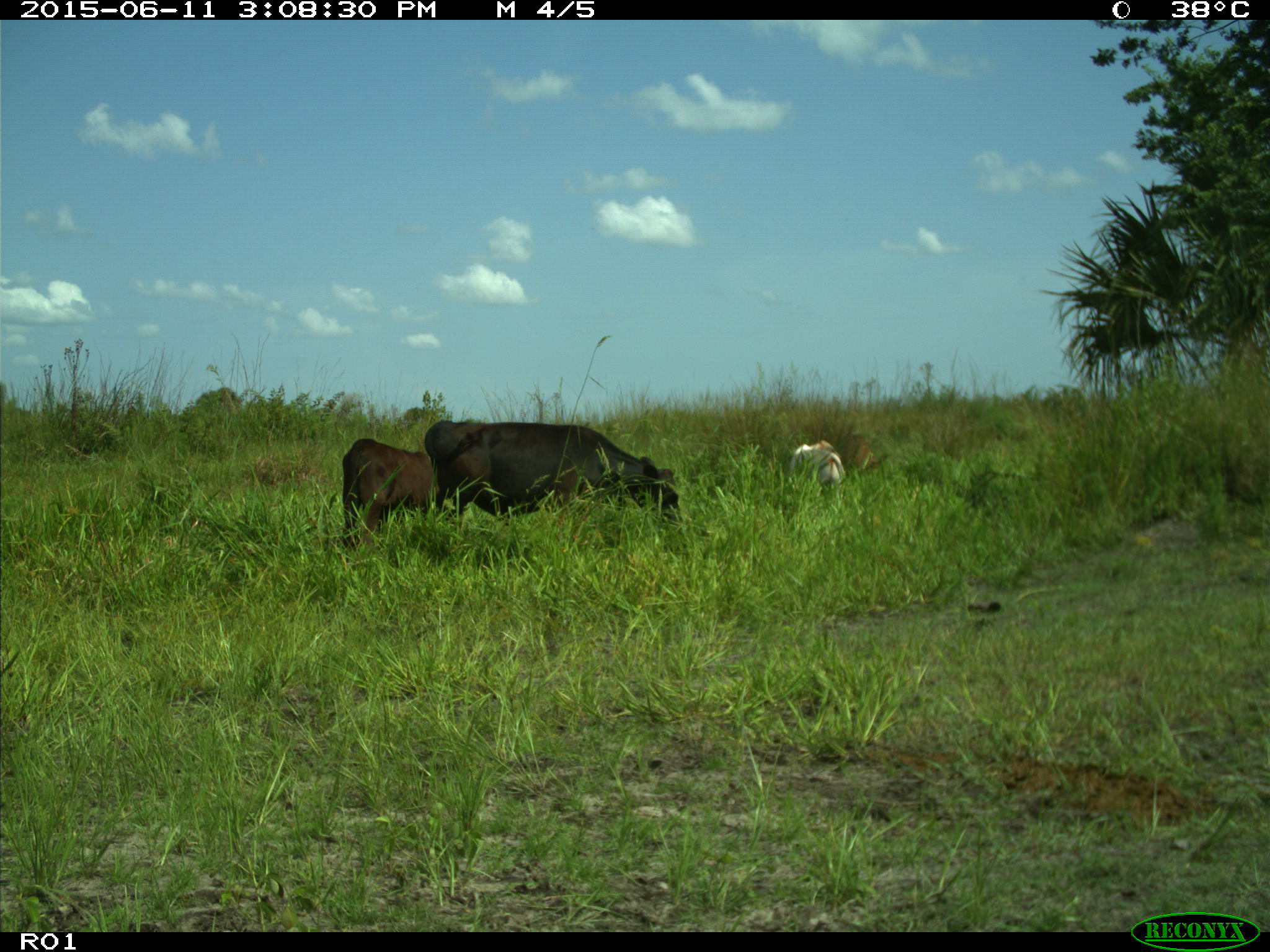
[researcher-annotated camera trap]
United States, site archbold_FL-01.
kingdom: Animalia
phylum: Chordata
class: Mammalia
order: Artiodactyla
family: Bovidae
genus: Bos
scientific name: Bos taurus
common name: domestic cow